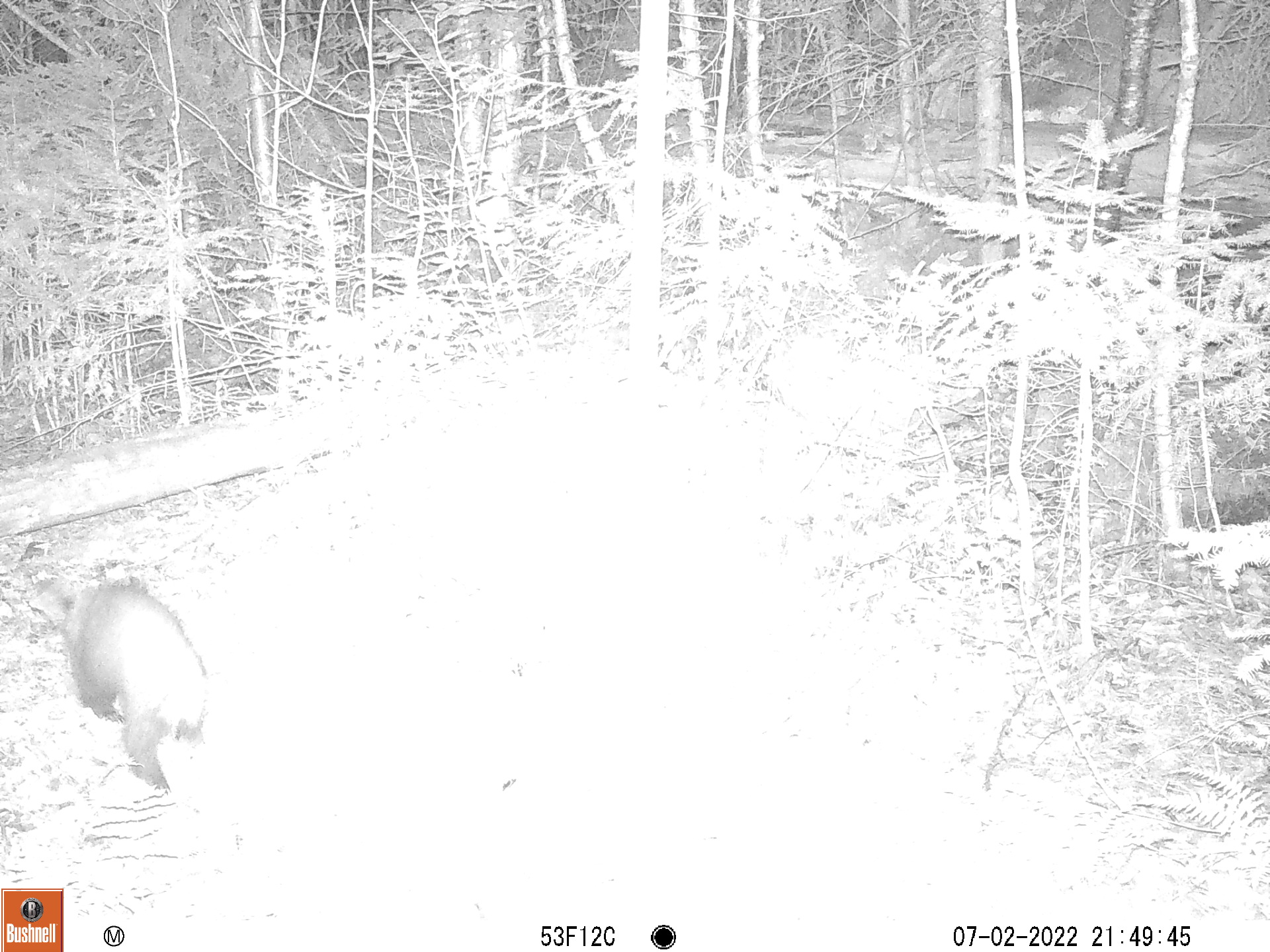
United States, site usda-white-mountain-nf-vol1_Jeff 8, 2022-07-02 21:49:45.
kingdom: Animalia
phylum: Chordata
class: Mammalia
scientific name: Mammalia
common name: mammal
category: mammal sp.